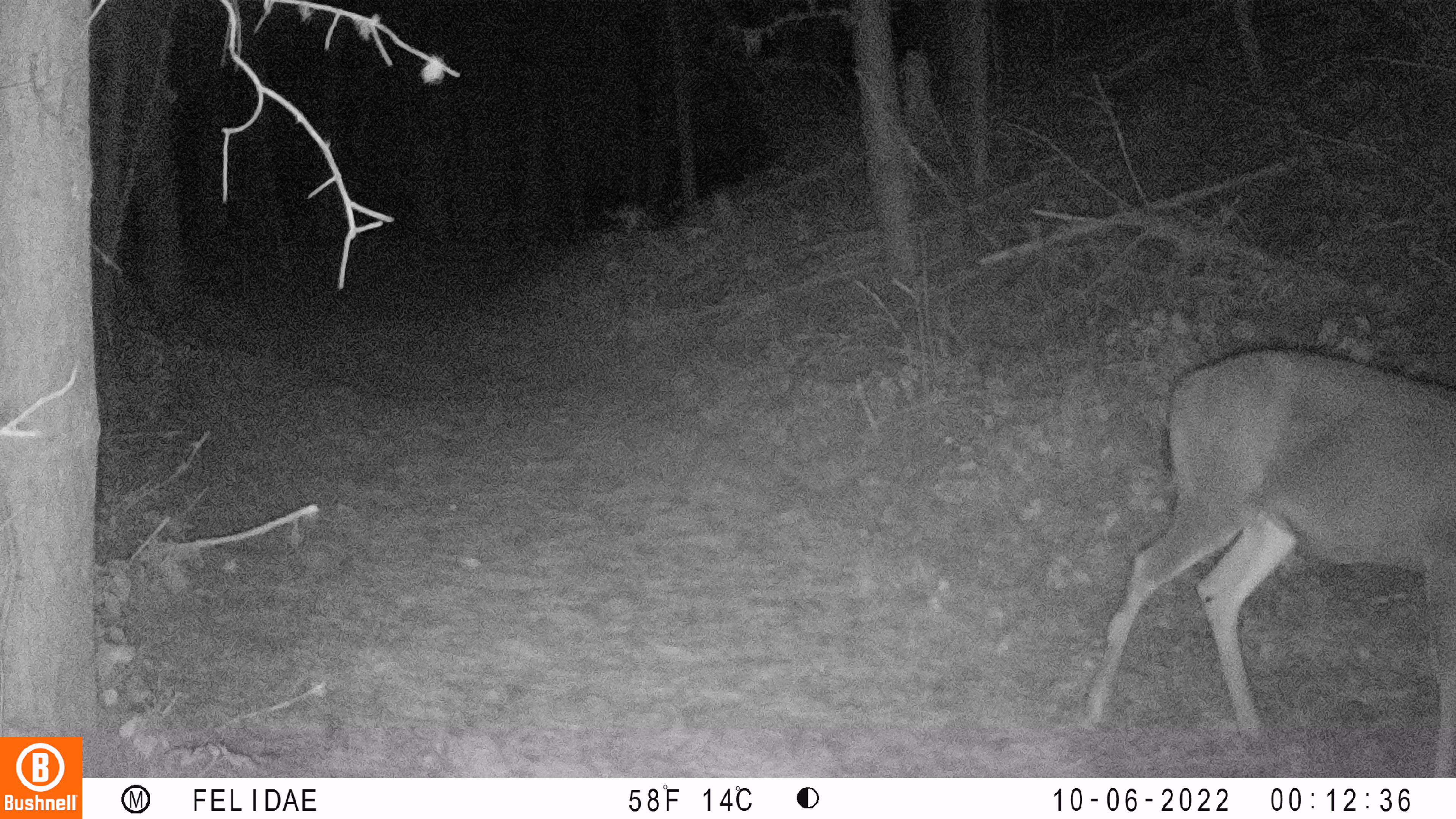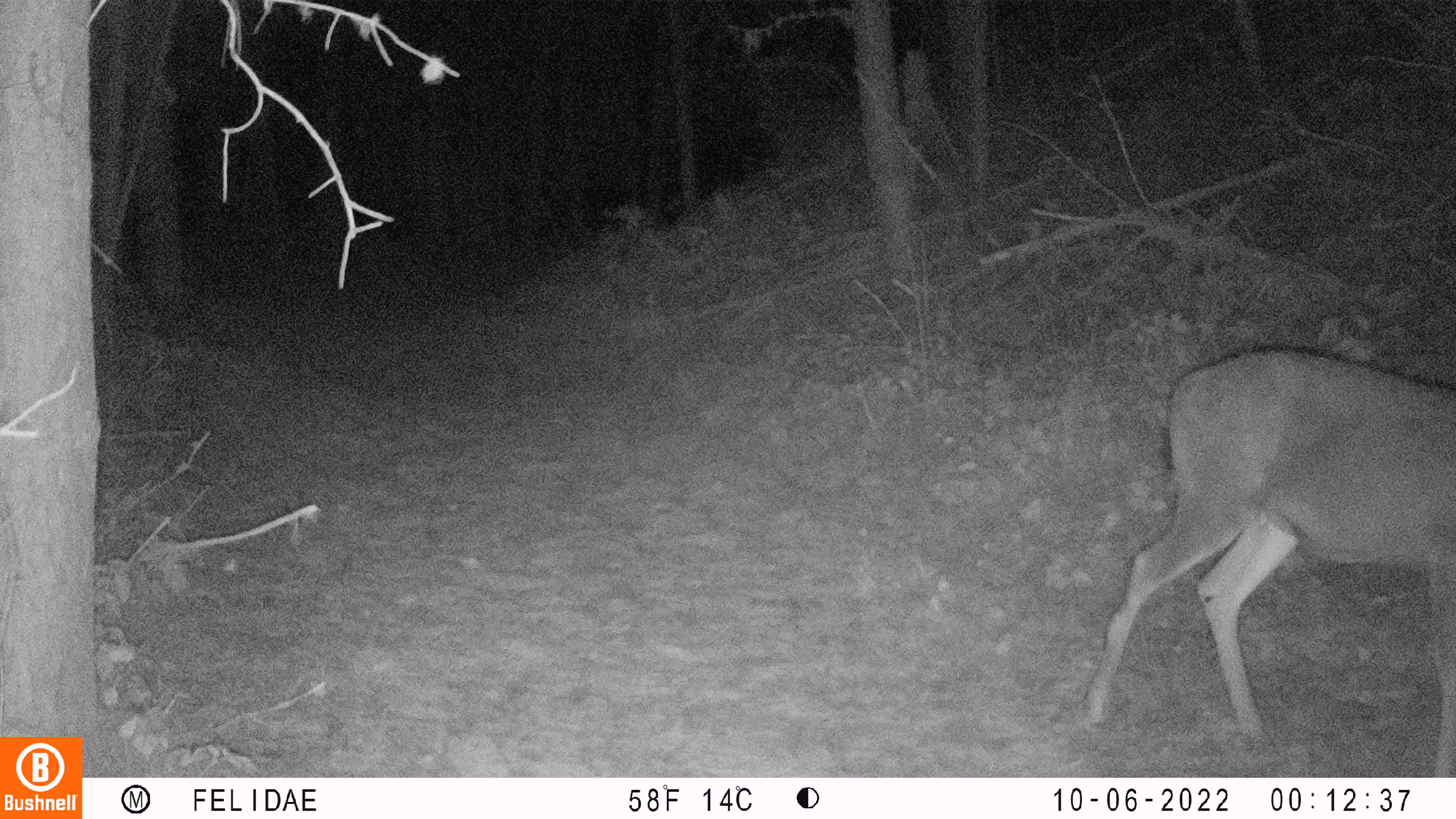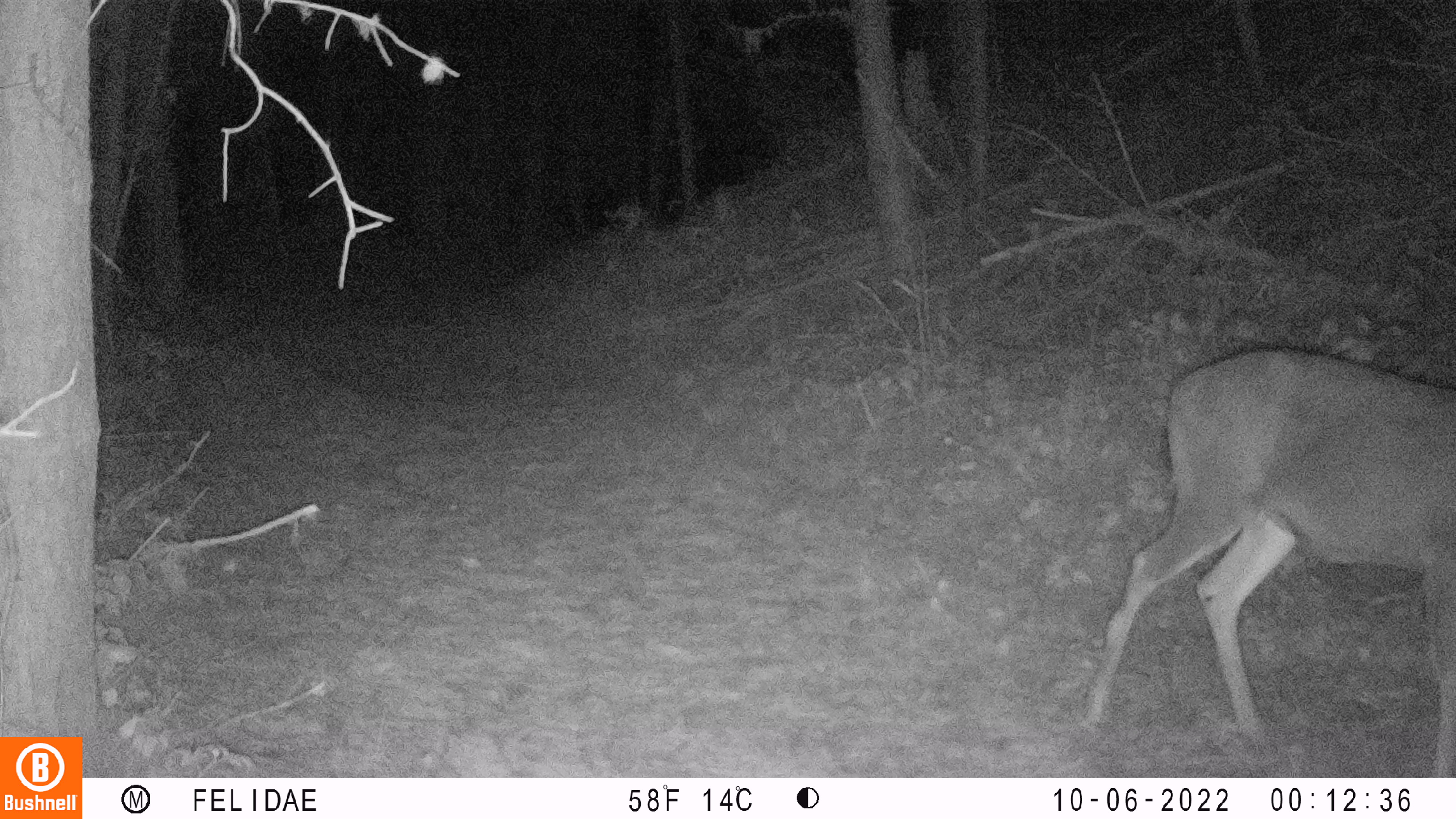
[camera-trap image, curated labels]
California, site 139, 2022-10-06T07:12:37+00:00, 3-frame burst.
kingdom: Animalia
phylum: Chordata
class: Mammalia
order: Artiodactyla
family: Cervidae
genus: Odocoileus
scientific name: Odocoileus hemionus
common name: mule deer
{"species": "mule deer (Odocoileus hemionus)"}